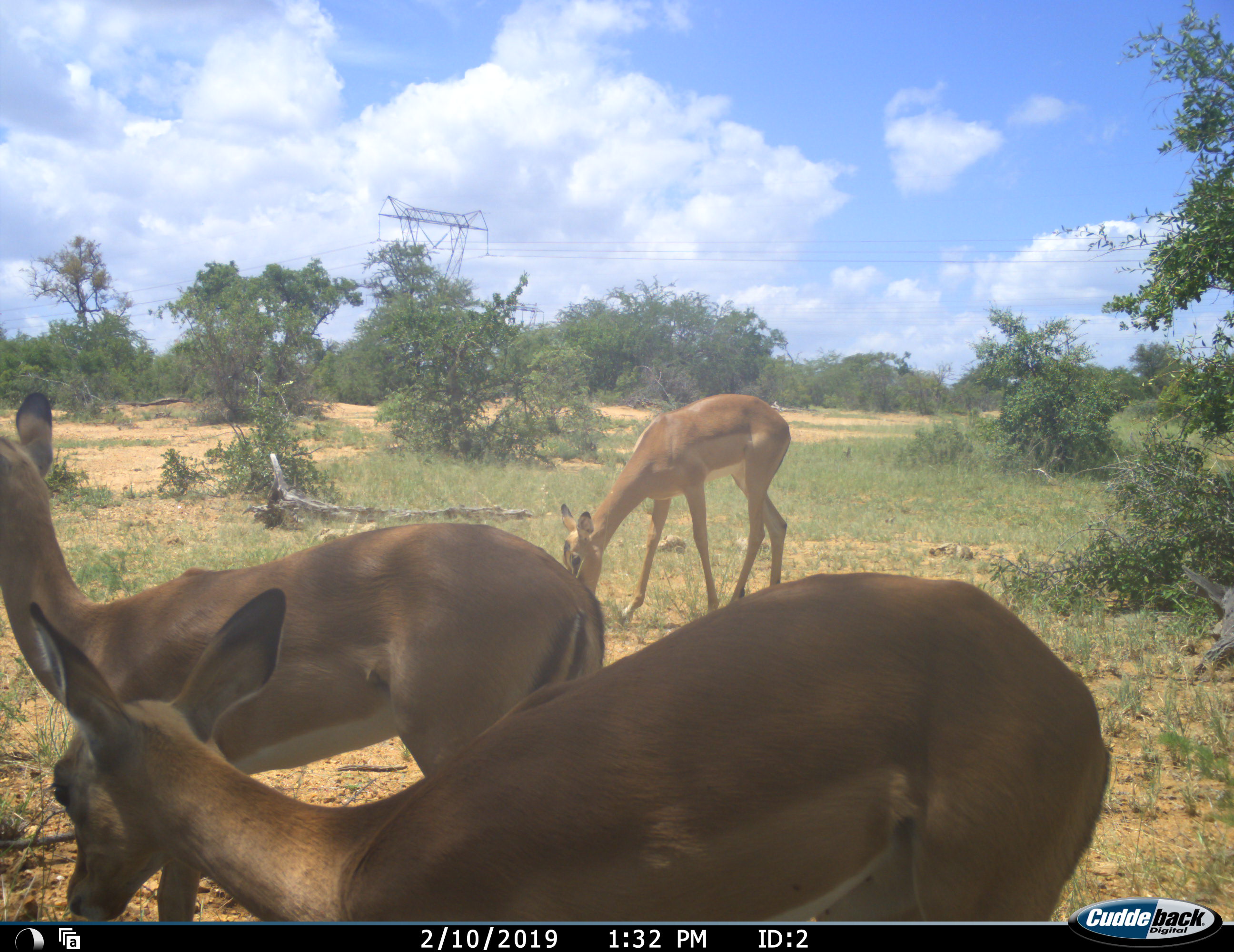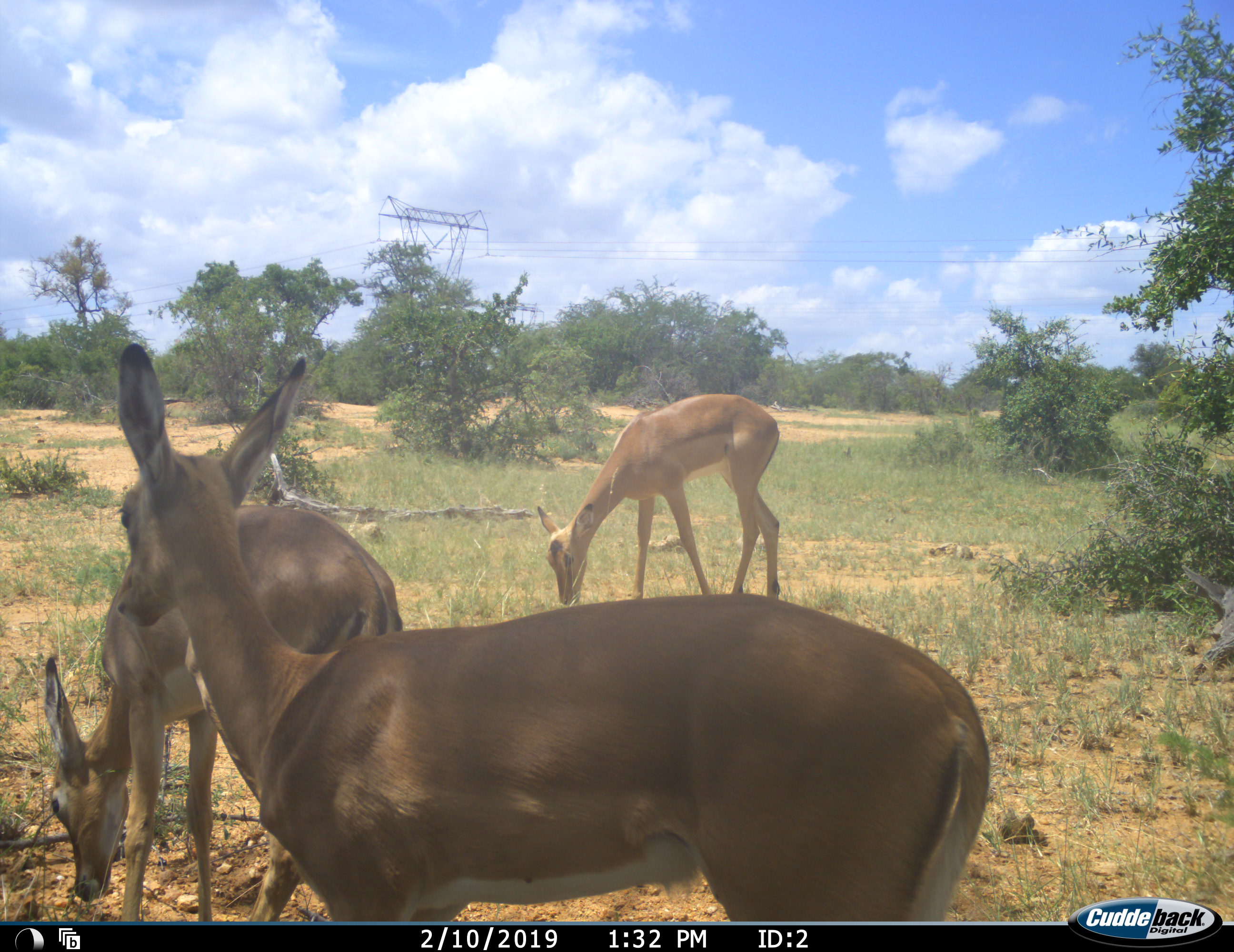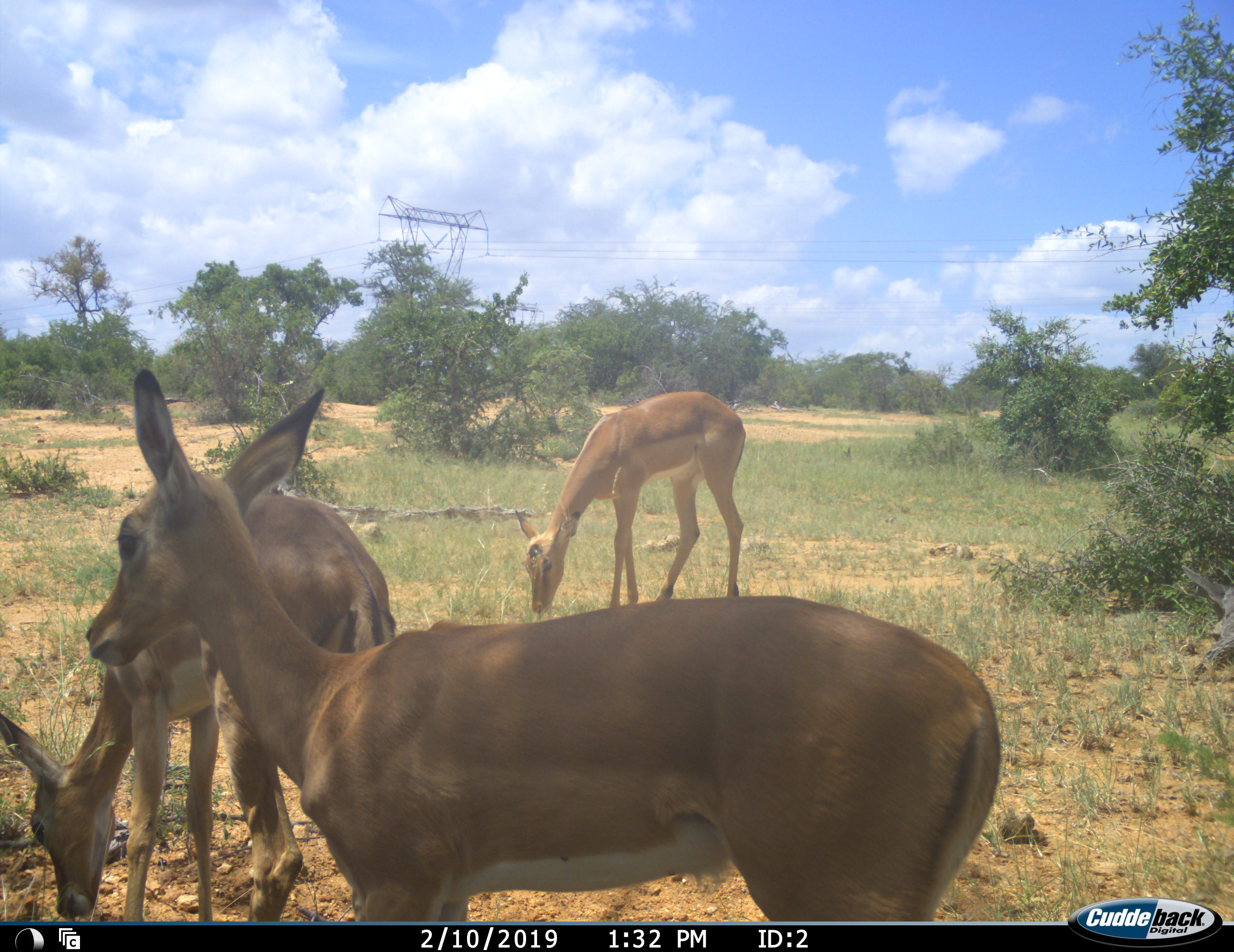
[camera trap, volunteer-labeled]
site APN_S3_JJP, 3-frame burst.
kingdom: Animalia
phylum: Chordata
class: Mammalia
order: Artiodactyla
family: Bovidae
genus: Aepyceros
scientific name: Aepyceros melampus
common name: impala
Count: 3.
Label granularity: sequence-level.